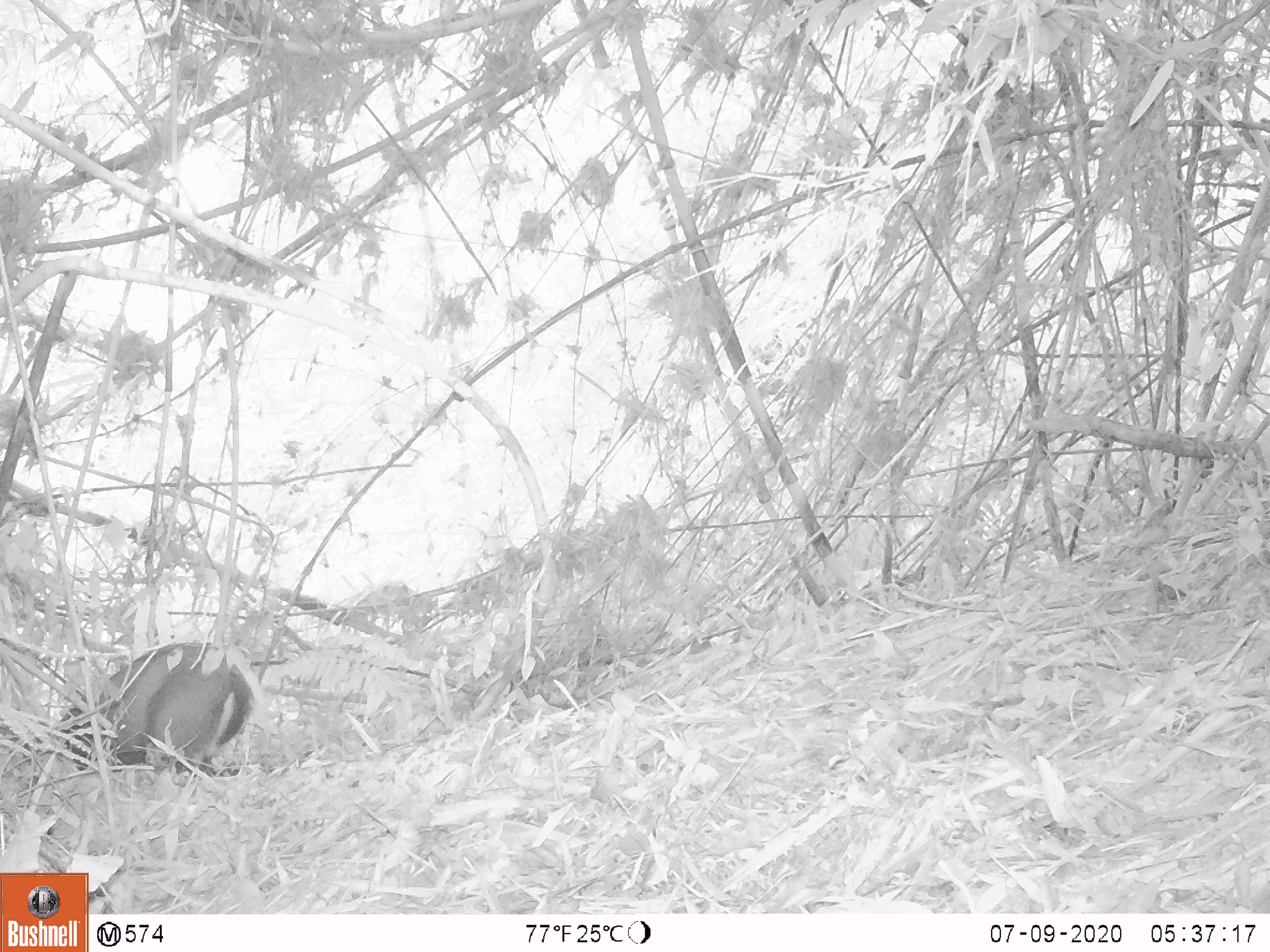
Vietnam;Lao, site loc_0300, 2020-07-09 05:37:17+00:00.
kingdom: Animalia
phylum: Chordata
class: Mammalia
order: Artiodactyla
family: Cervidae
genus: Muntiacus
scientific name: Muntiacus rooseveltorum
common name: roosevelt's muntjac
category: roosevelts muntjac group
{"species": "roosevelts muntjac group (roosevelt's muntjac) (Muntiacus rooseveltorum)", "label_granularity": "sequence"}